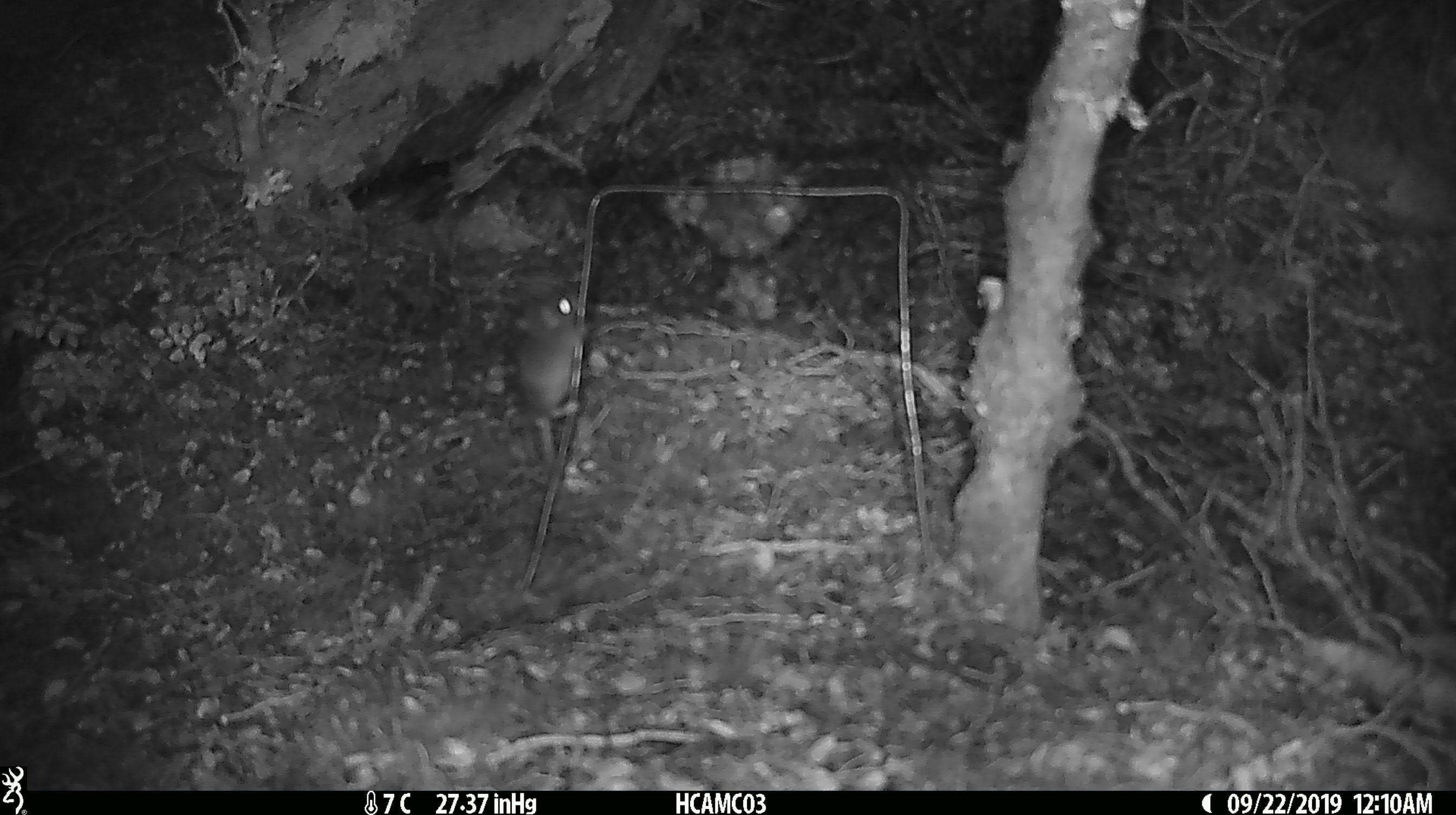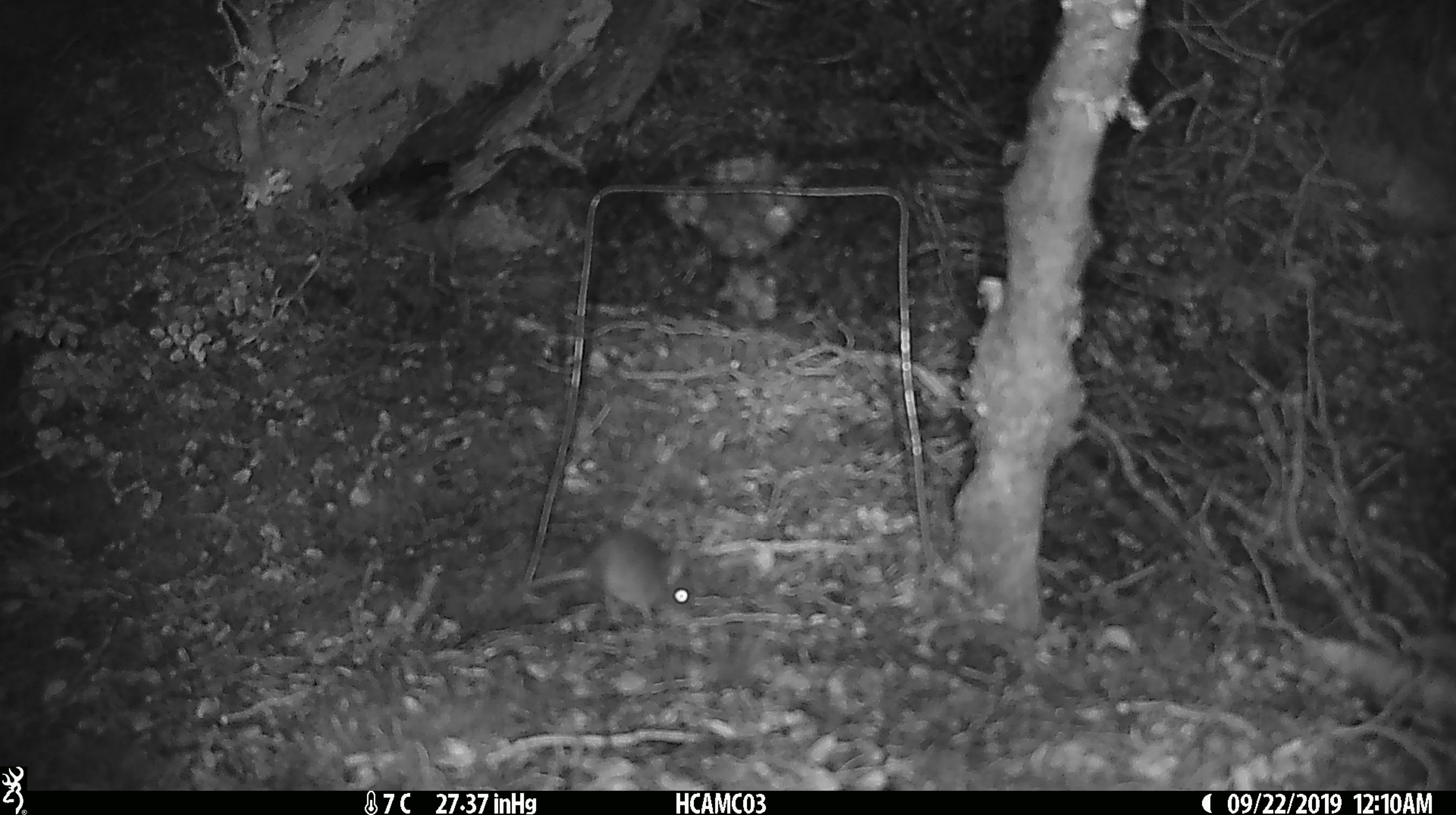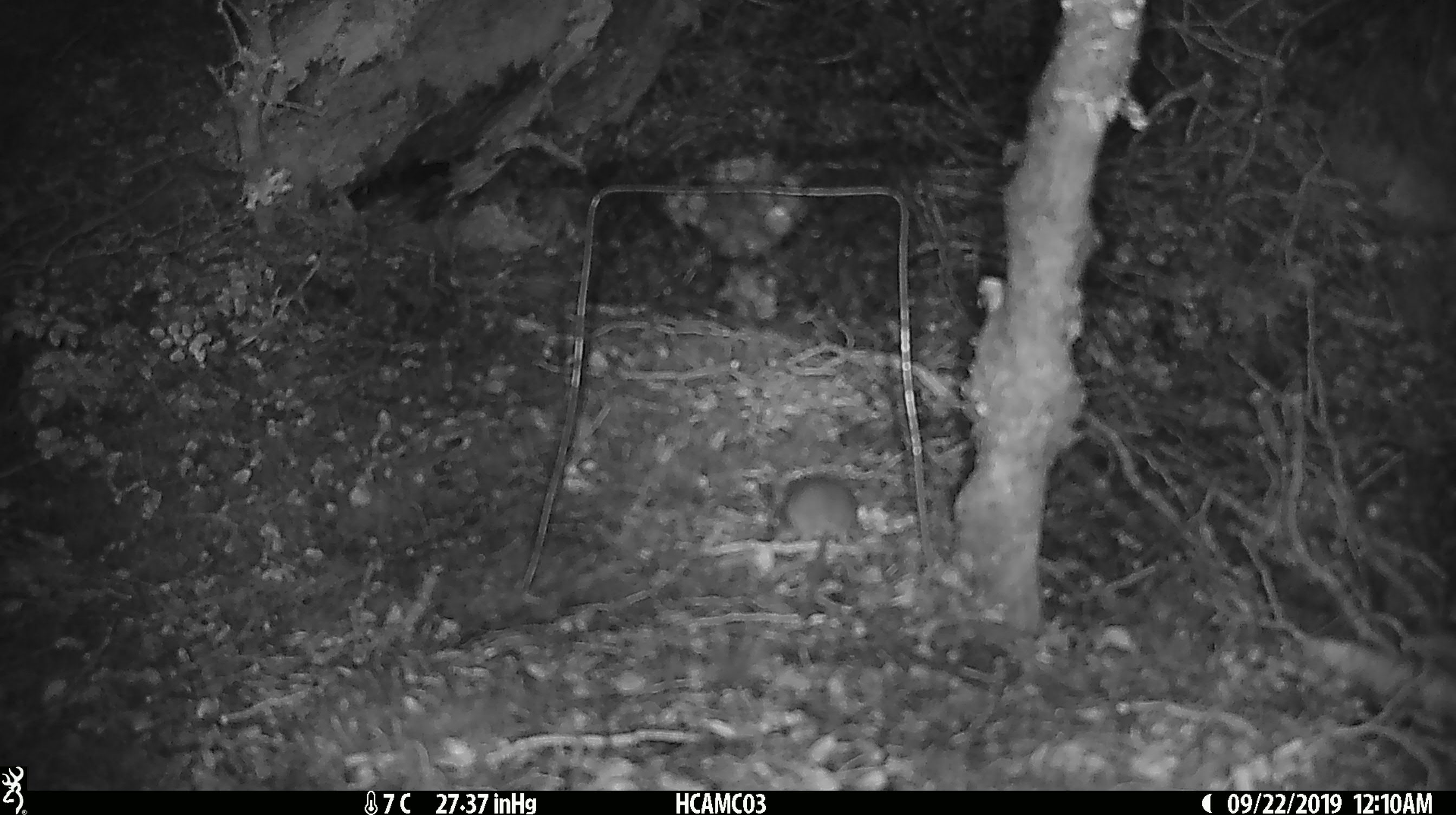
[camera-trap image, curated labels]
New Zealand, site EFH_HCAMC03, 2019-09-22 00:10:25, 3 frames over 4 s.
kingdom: Animalia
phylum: Chordata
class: Mammalia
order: Rodentia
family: Muridae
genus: Mus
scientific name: Mus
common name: mouse